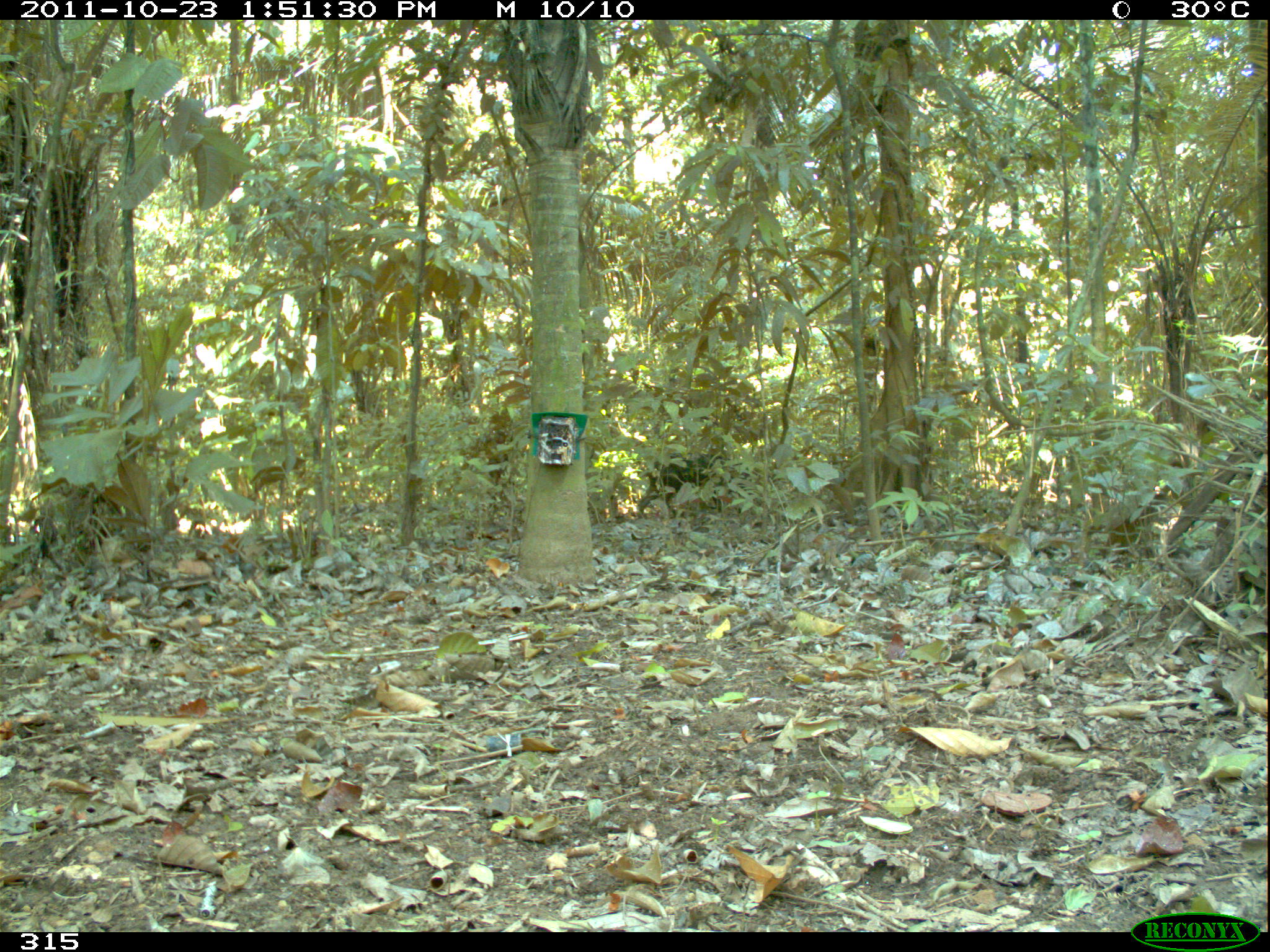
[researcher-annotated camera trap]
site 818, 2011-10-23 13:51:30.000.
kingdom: Animalia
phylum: Chordata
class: Mammalia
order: Artiodactyla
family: Tayassuidae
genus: Tayassu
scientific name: Tayassu pecari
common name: white-lipped peccary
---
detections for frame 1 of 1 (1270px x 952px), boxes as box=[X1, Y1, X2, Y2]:
tayassu pecari: box=[636, 452, 750, 521]